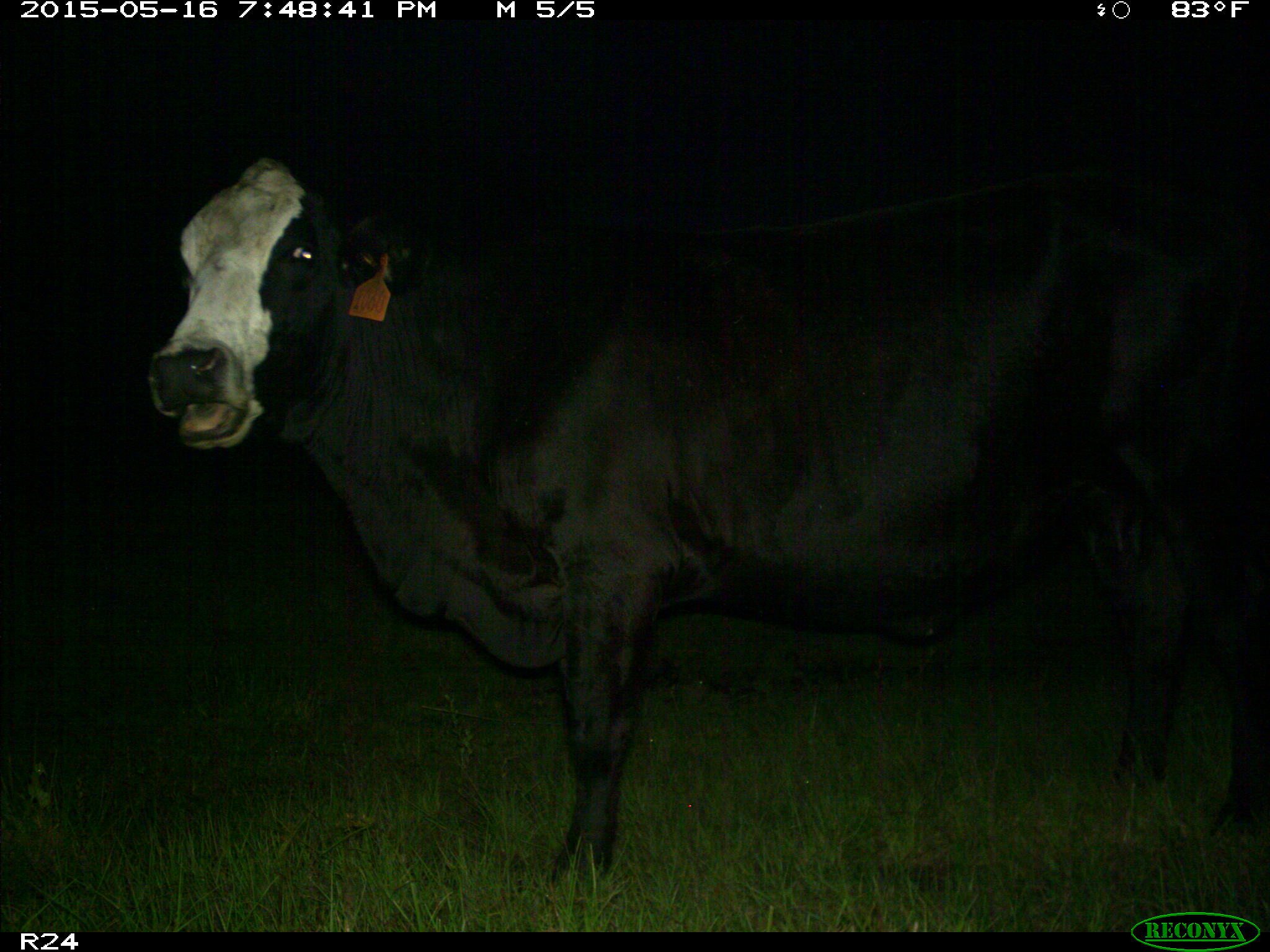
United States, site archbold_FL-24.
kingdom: Animalia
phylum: Chordata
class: Mammalia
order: Artiodactyla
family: Bovidae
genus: Bos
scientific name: Bos taurus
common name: domestic cow